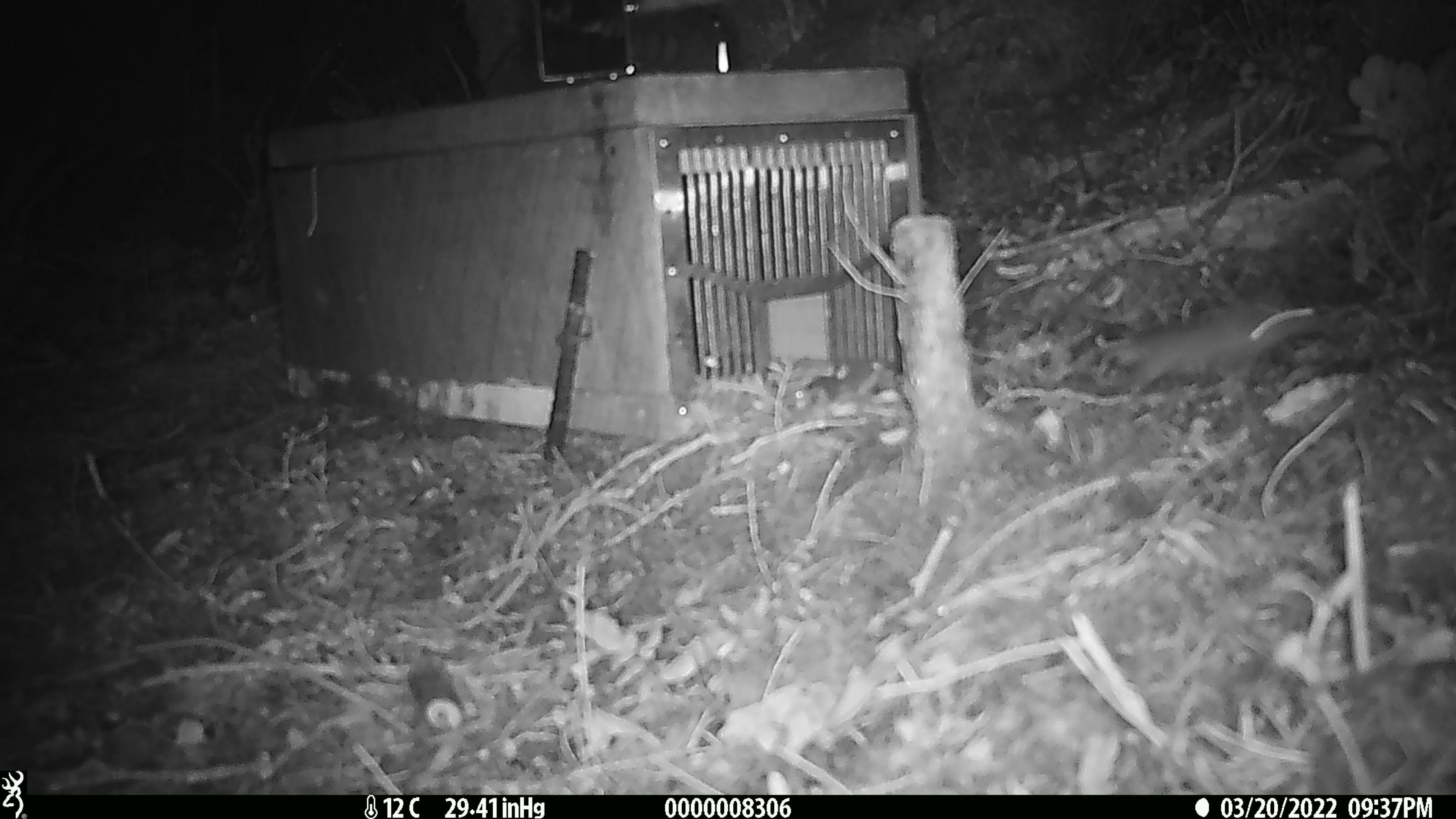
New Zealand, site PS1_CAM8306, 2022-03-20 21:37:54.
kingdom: Animalia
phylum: Chordata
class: Mammalia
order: Rodentia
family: Muridae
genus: Mus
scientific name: Mus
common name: mouse